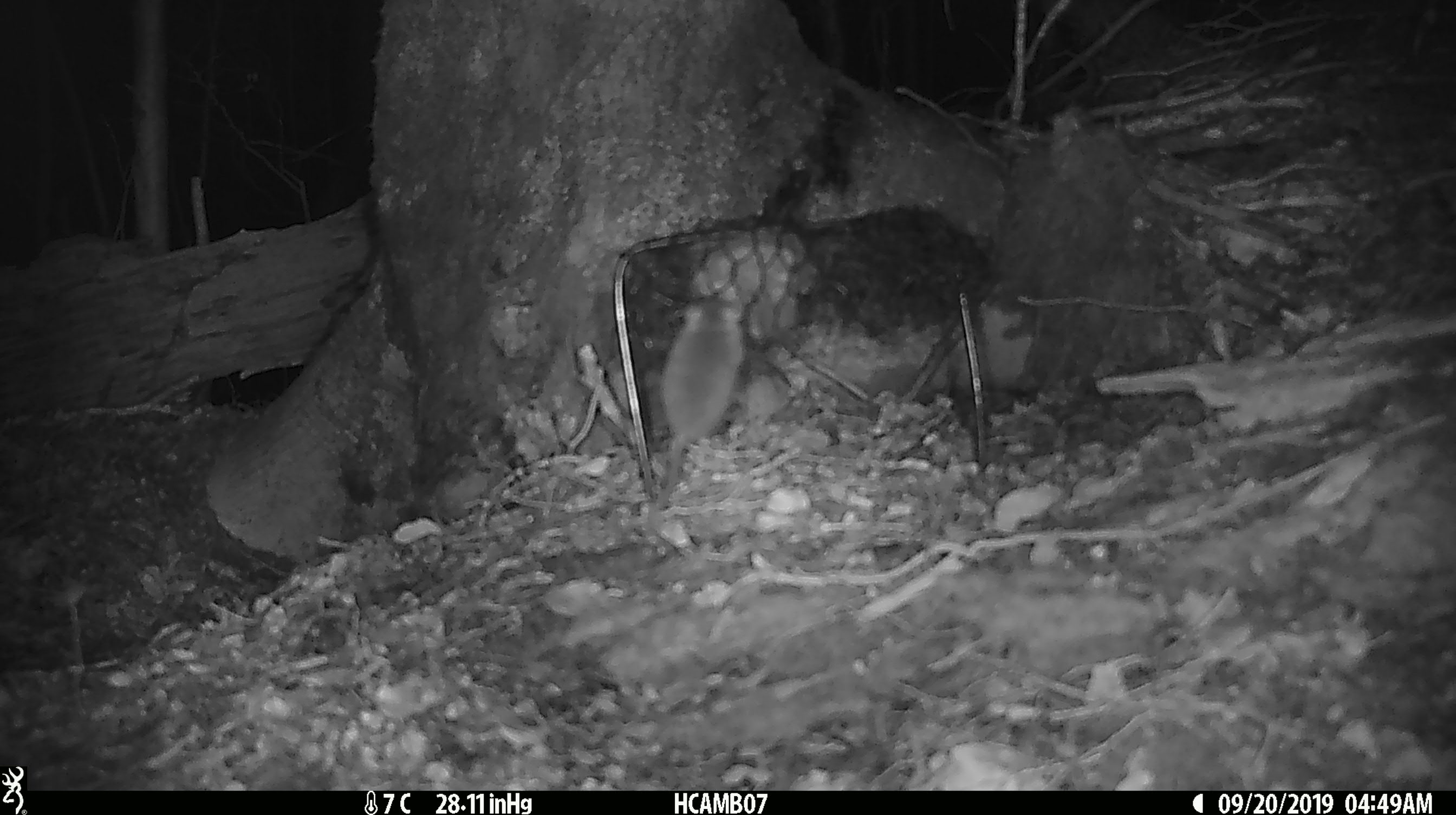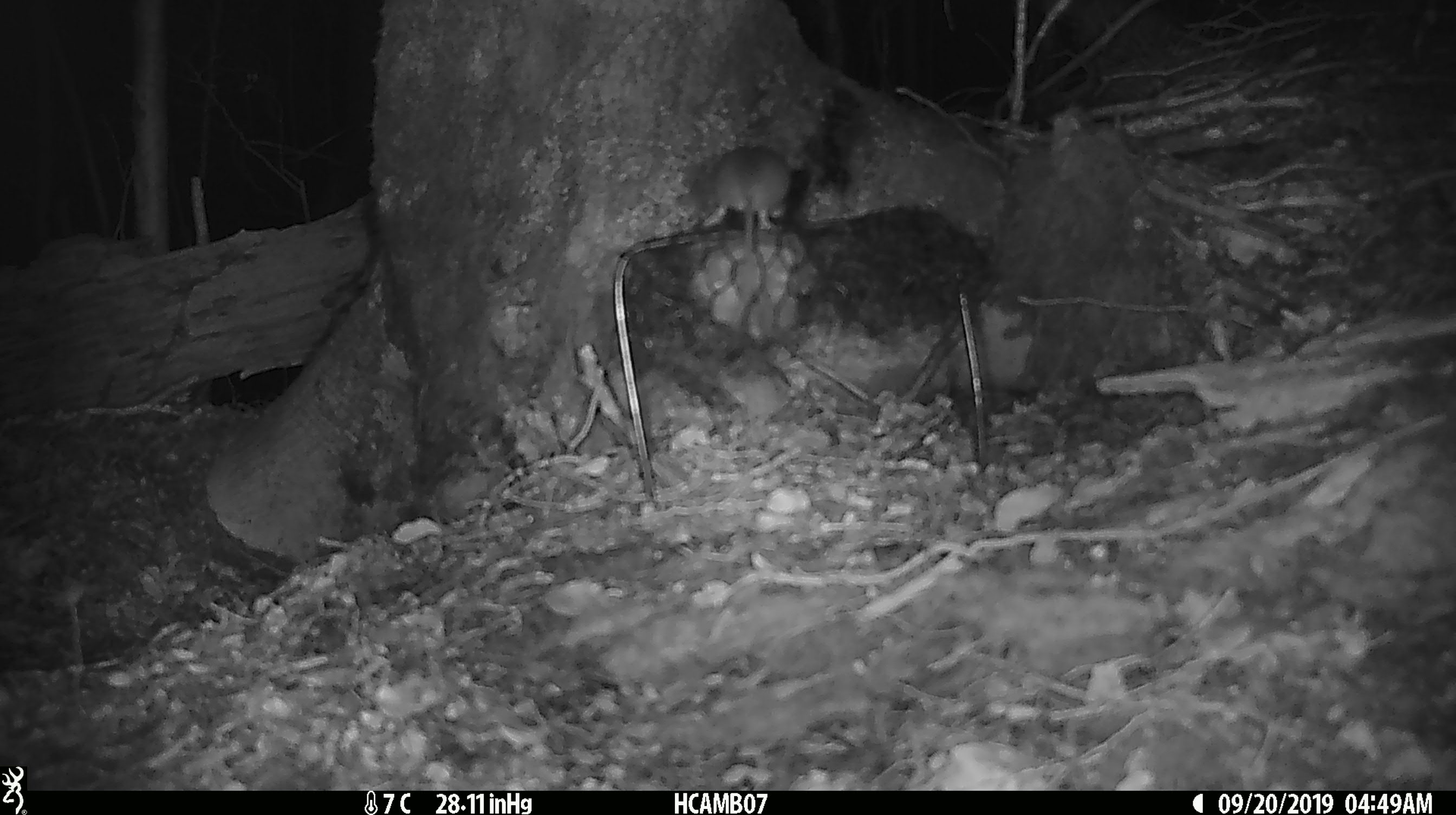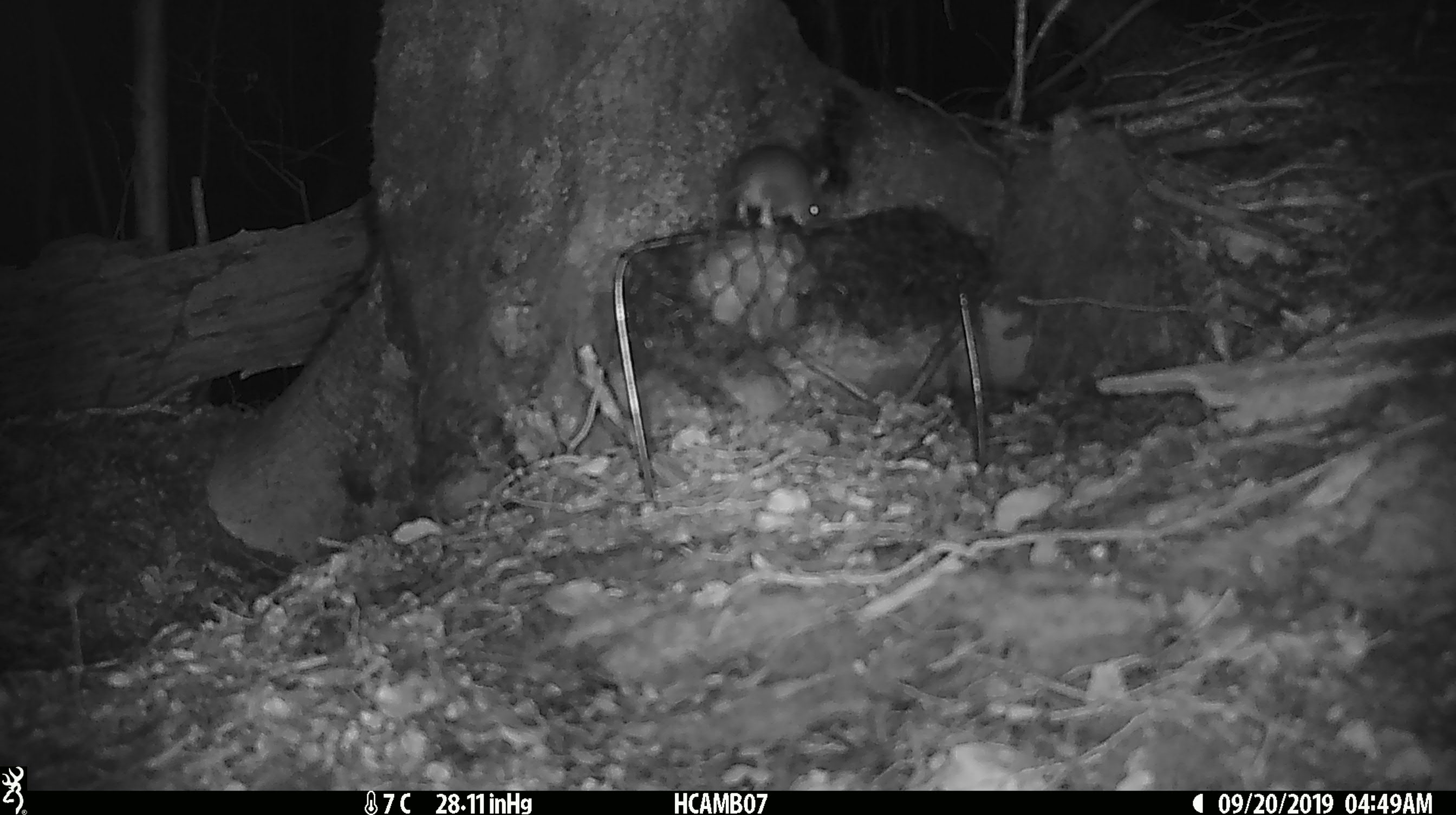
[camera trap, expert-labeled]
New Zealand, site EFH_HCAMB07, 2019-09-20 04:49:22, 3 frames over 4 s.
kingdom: Animalia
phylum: Chordata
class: Mammalia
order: Rodentia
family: Muridae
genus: Mus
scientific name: Mus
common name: mouse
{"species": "mouse (Mus)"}